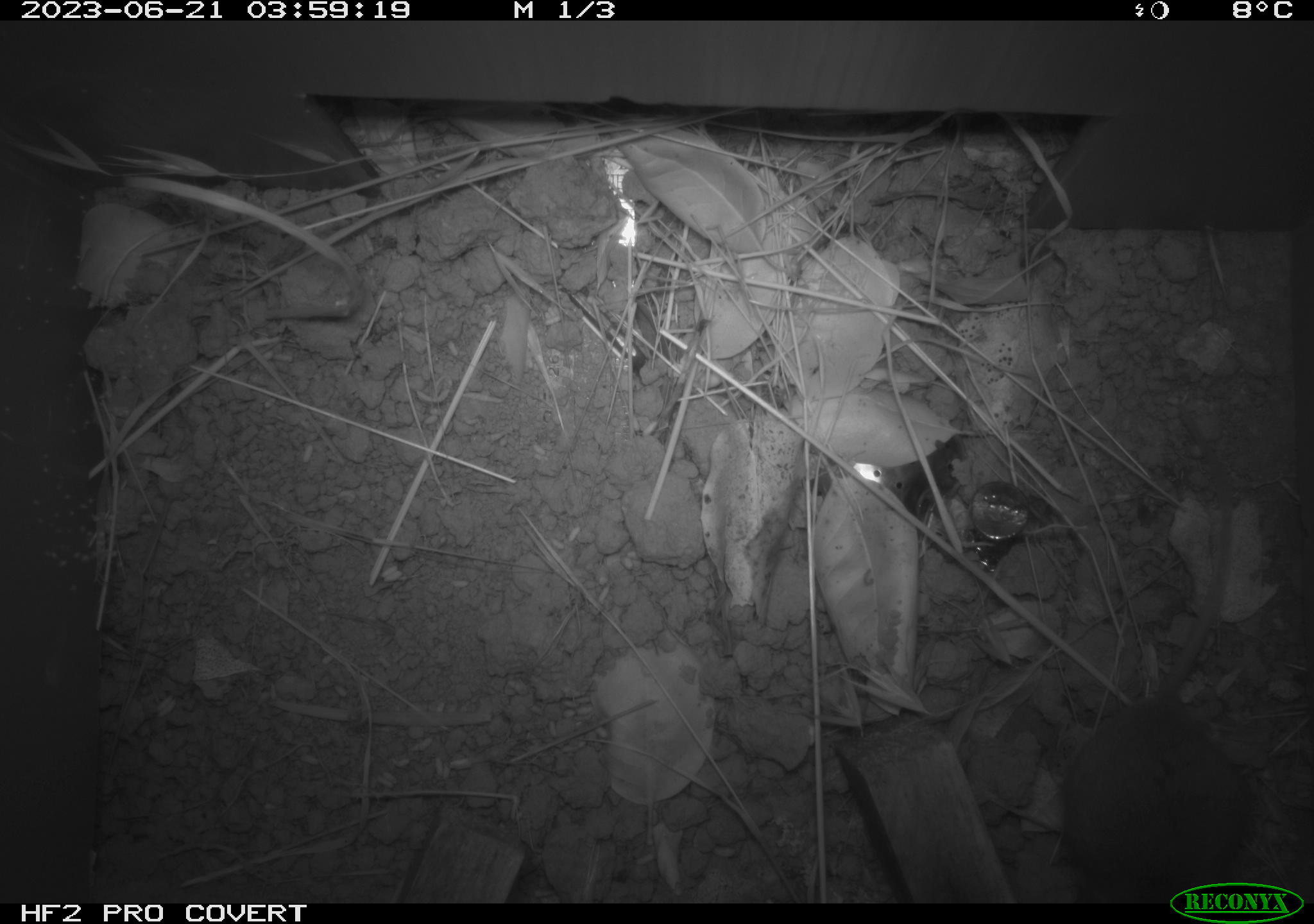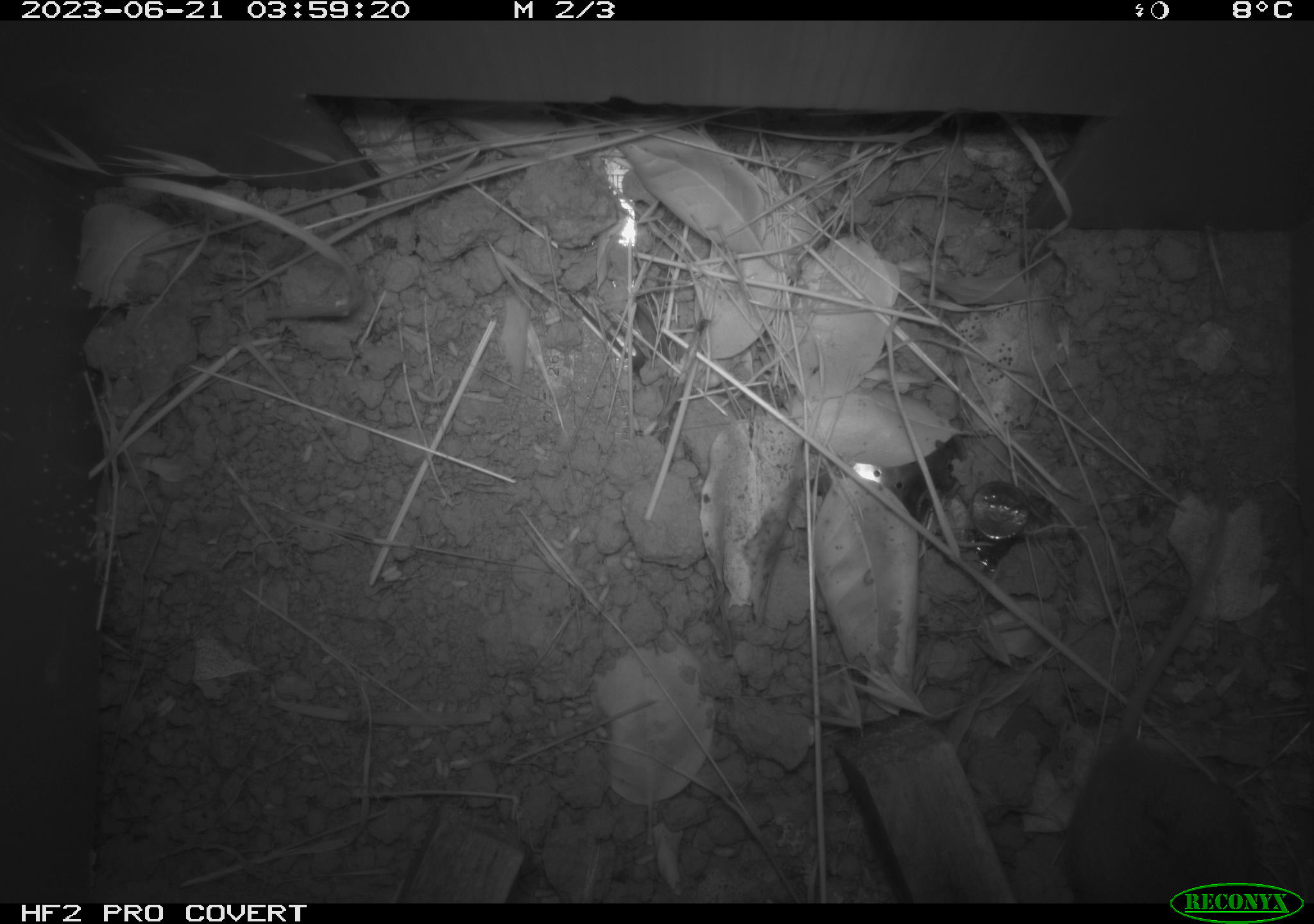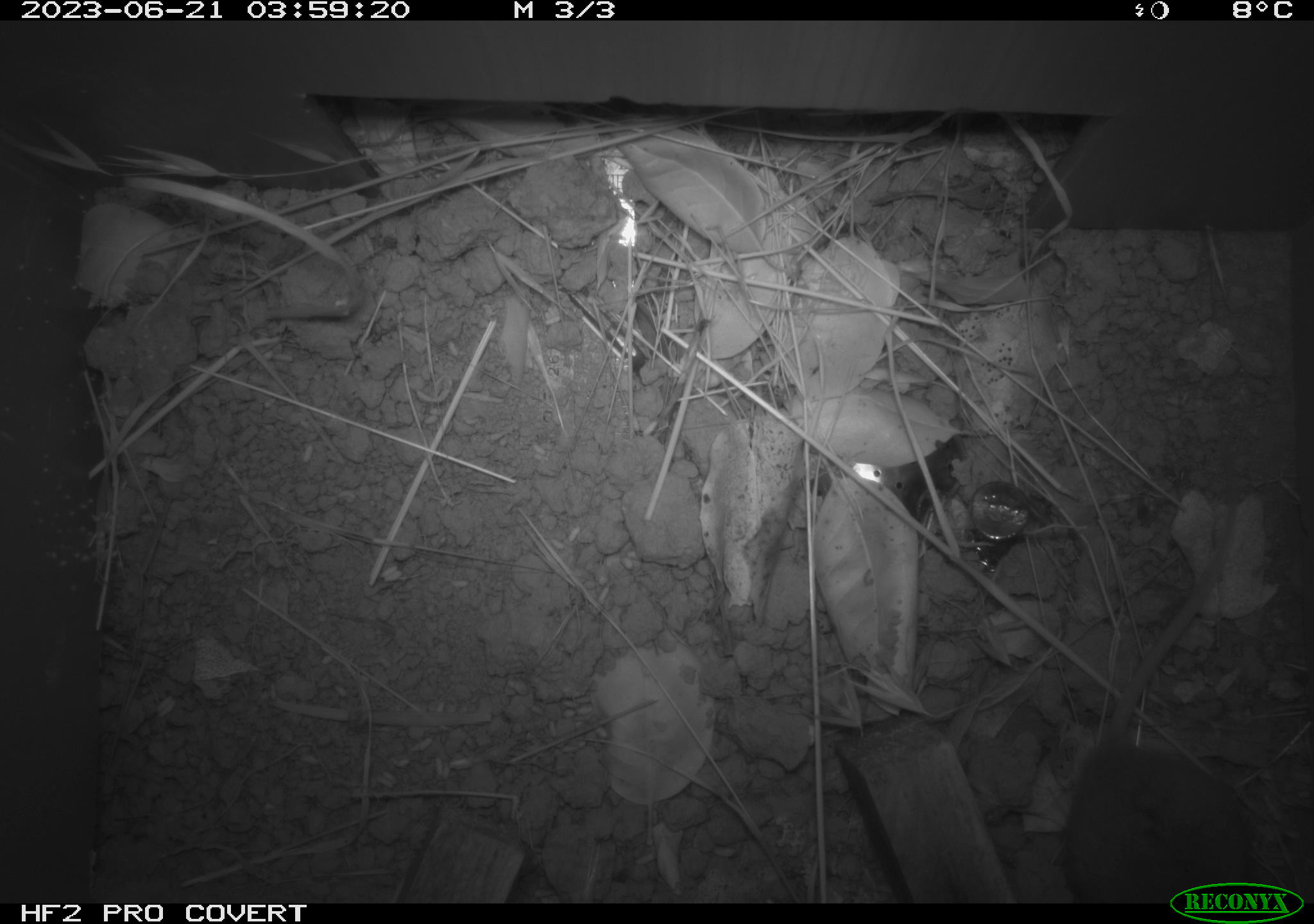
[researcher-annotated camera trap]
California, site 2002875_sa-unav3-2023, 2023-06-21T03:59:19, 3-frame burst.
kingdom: Animalia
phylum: Chordata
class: Mammalia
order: Rodentia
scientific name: Rodentia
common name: mouse species